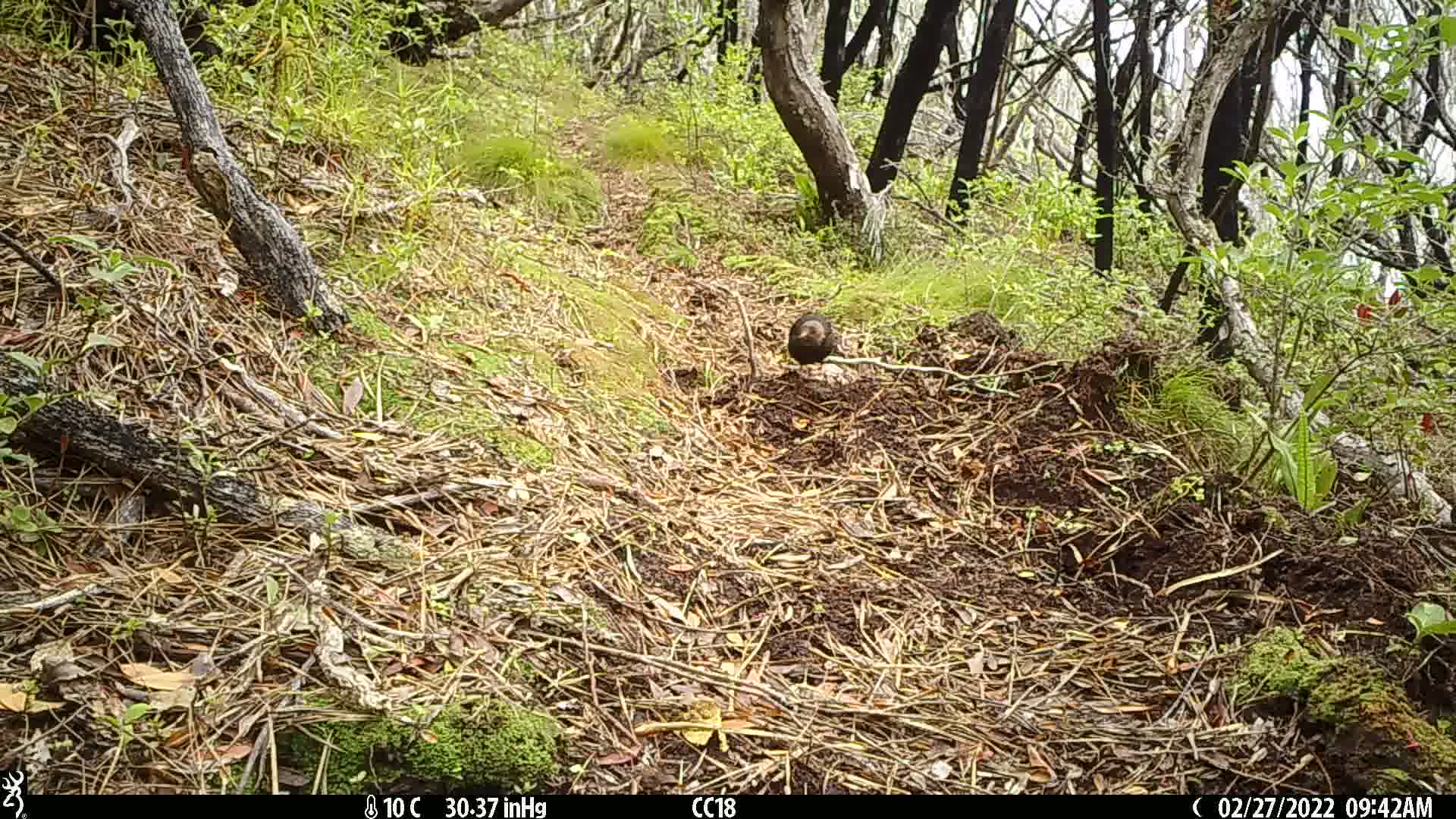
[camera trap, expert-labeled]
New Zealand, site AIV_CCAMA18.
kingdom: Animalia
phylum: Chordata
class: Aves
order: Passeriformes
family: Turdidae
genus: Turdus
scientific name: Turdus merula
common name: eurasian blackbird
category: blackbird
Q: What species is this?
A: Blackbird (eurasian blackbird) (Turdus merula).